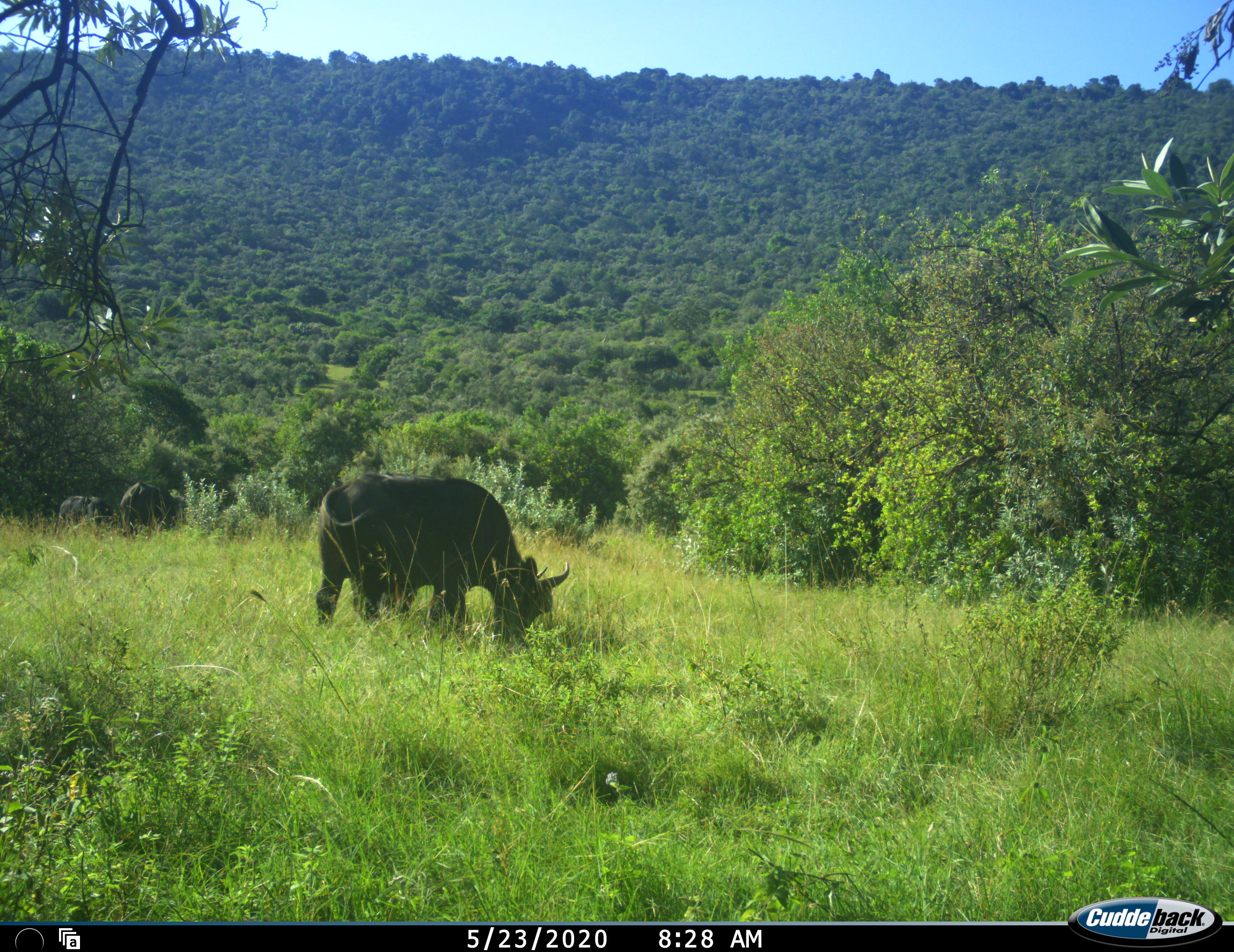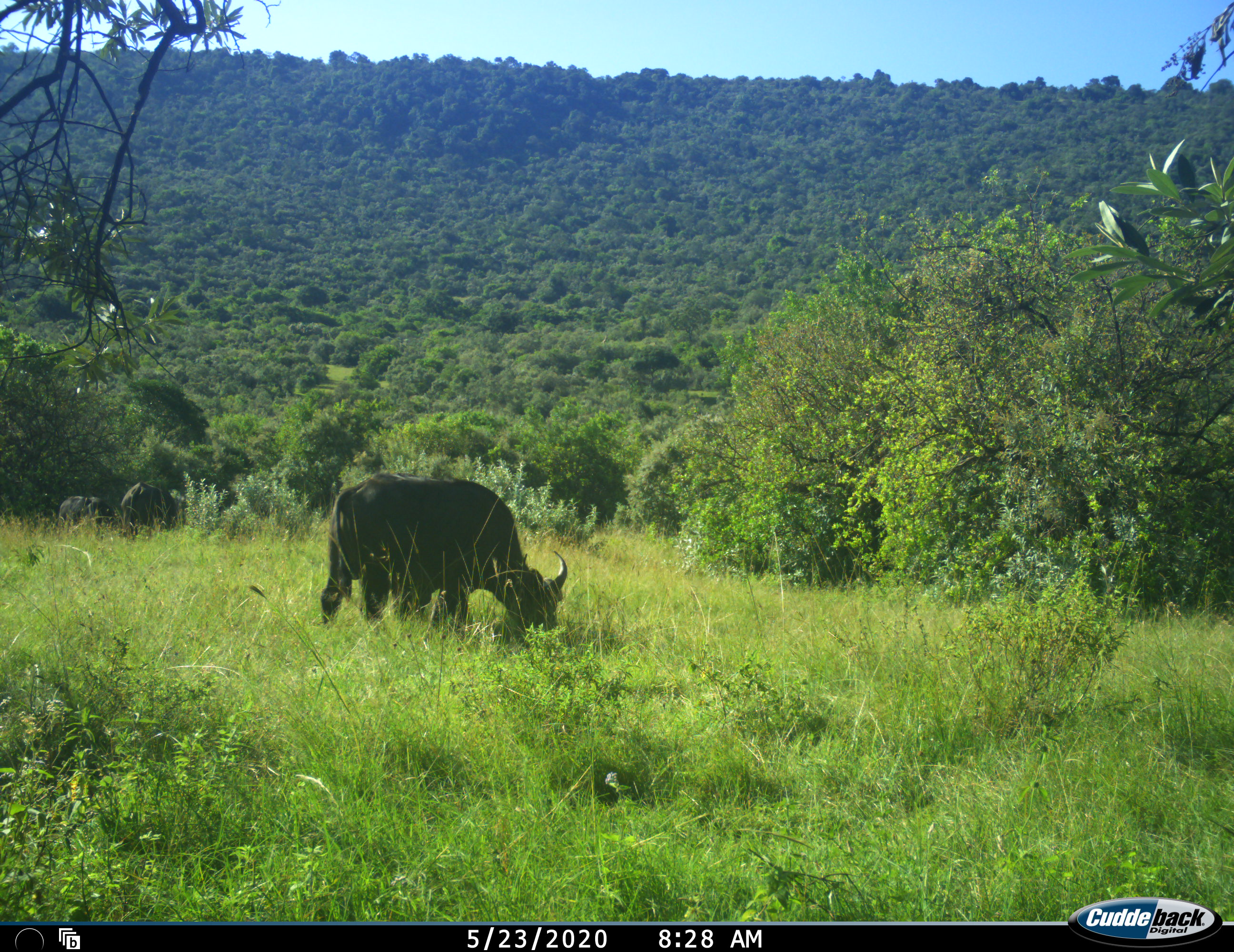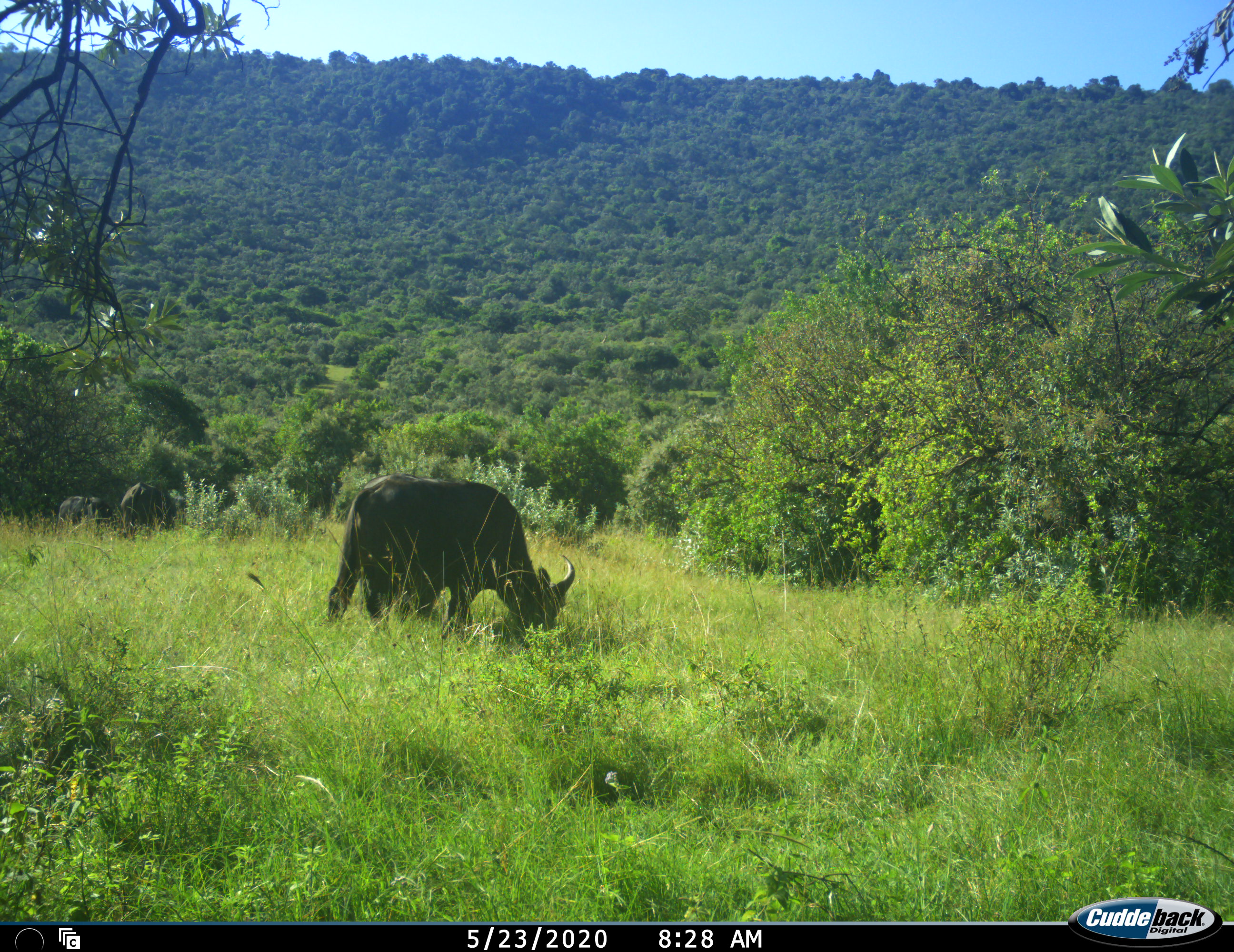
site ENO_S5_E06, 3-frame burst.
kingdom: Animalia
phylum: Chordata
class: Mammalia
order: Artiodactyla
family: Bovidae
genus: Syncerus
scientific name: Syncerus caffer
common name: african buffalo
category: buffalo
Buffalo (african buffalo) (Syncerus caffer), count 1. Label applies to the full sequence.